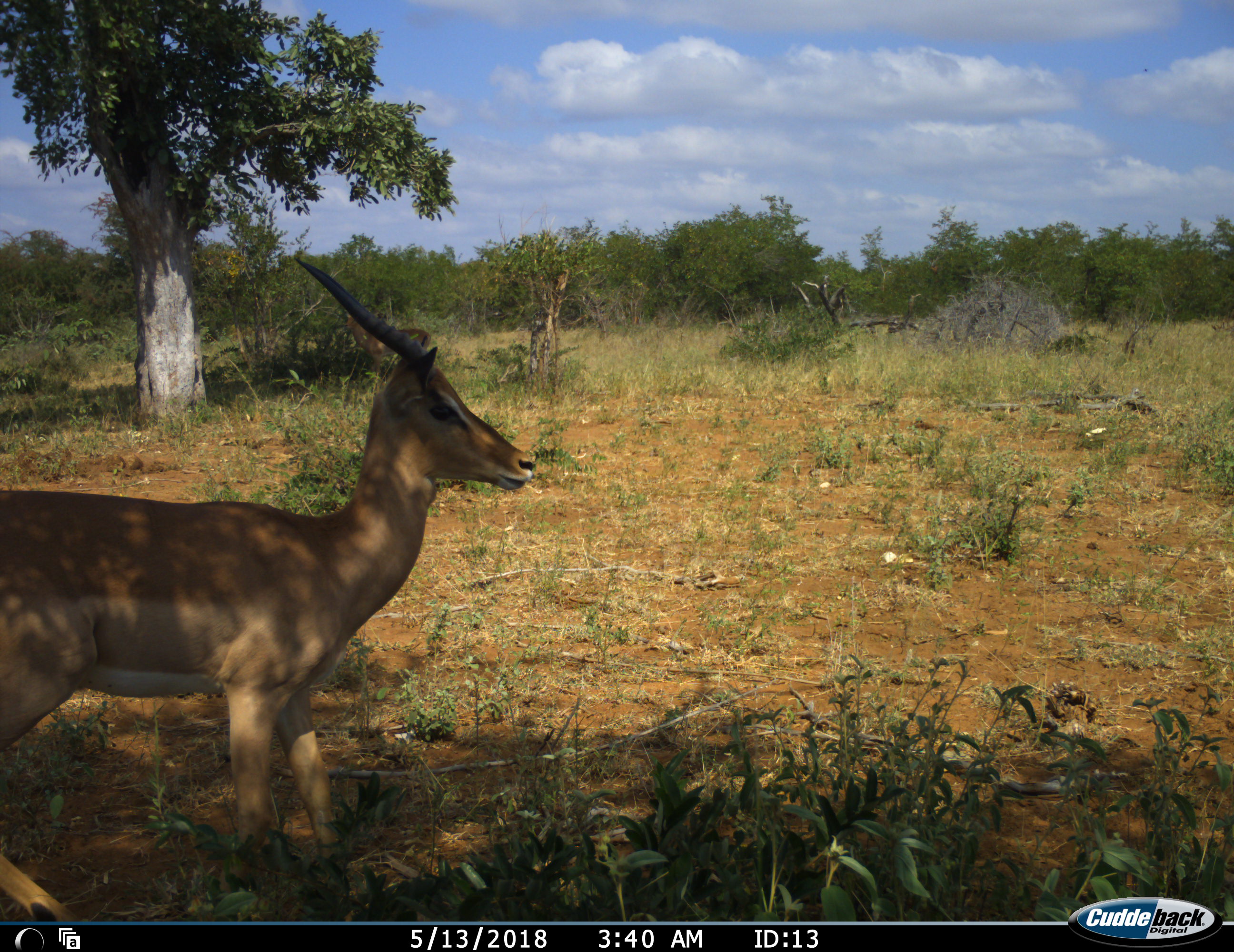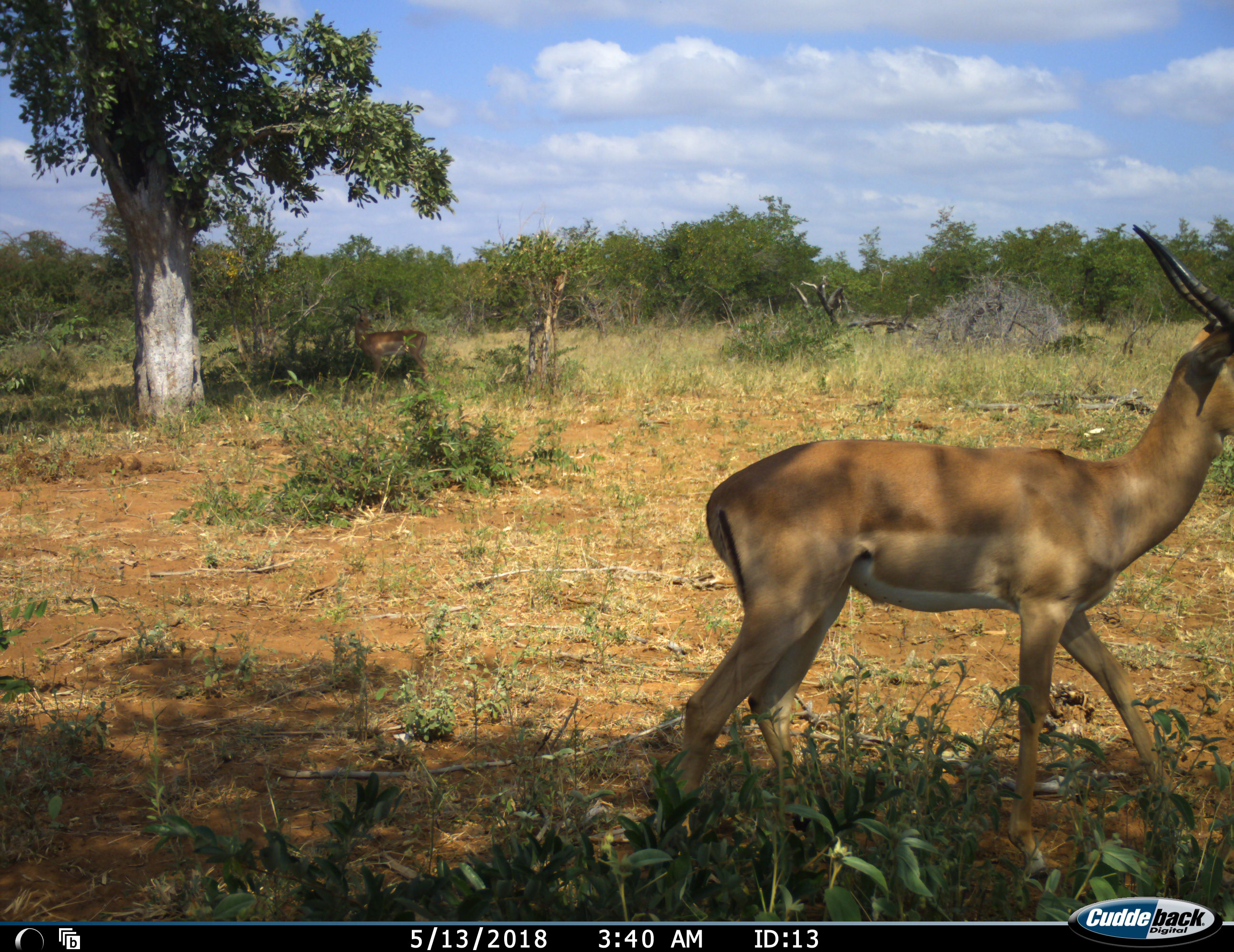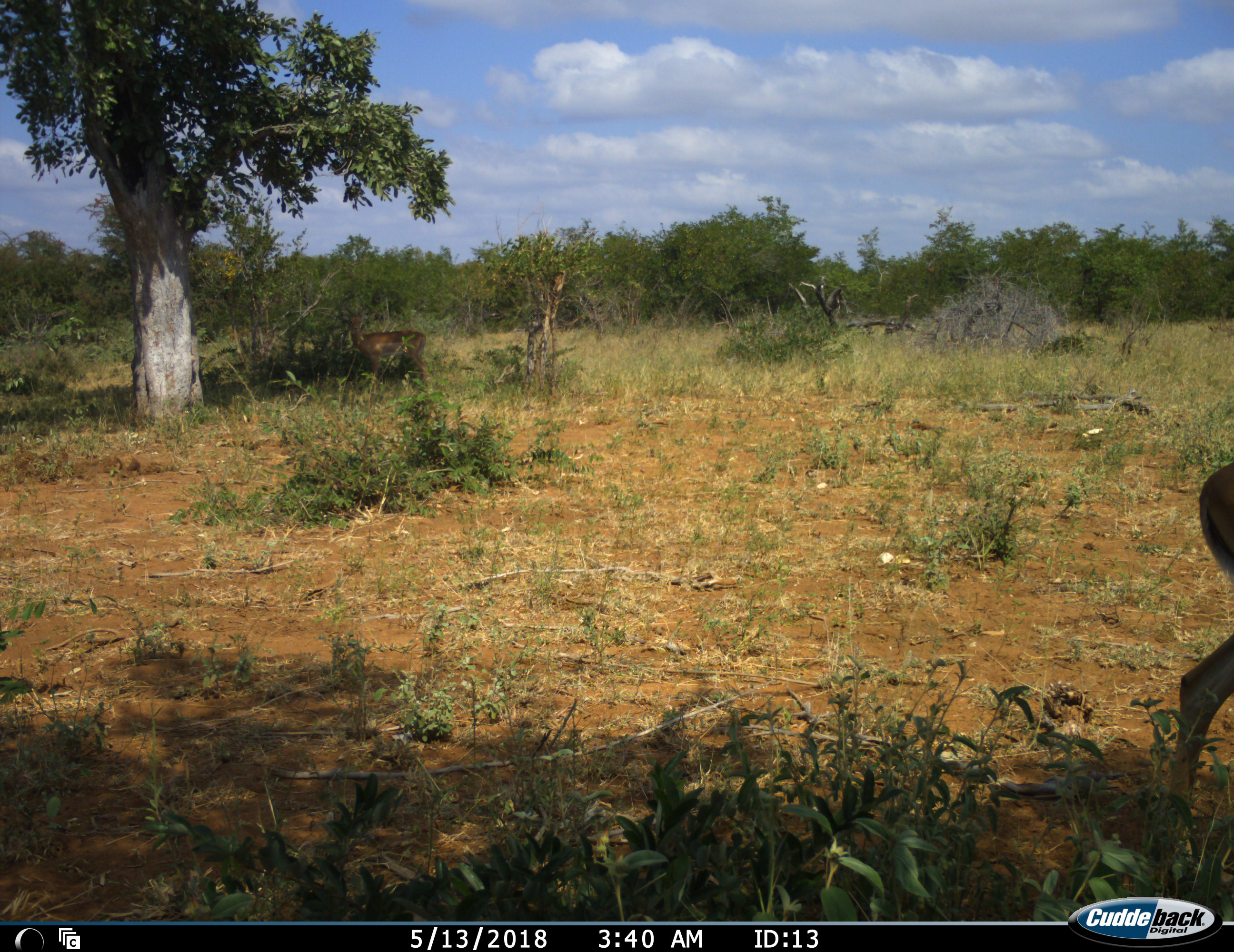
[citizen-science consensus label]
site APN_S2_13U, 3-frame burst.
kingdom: Animalia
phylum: Chordata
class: Mammalia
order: Artiodactyla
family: Bovidae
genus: Aepyceros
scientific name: Aepyceros melampus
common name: impala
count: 2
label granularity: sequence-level